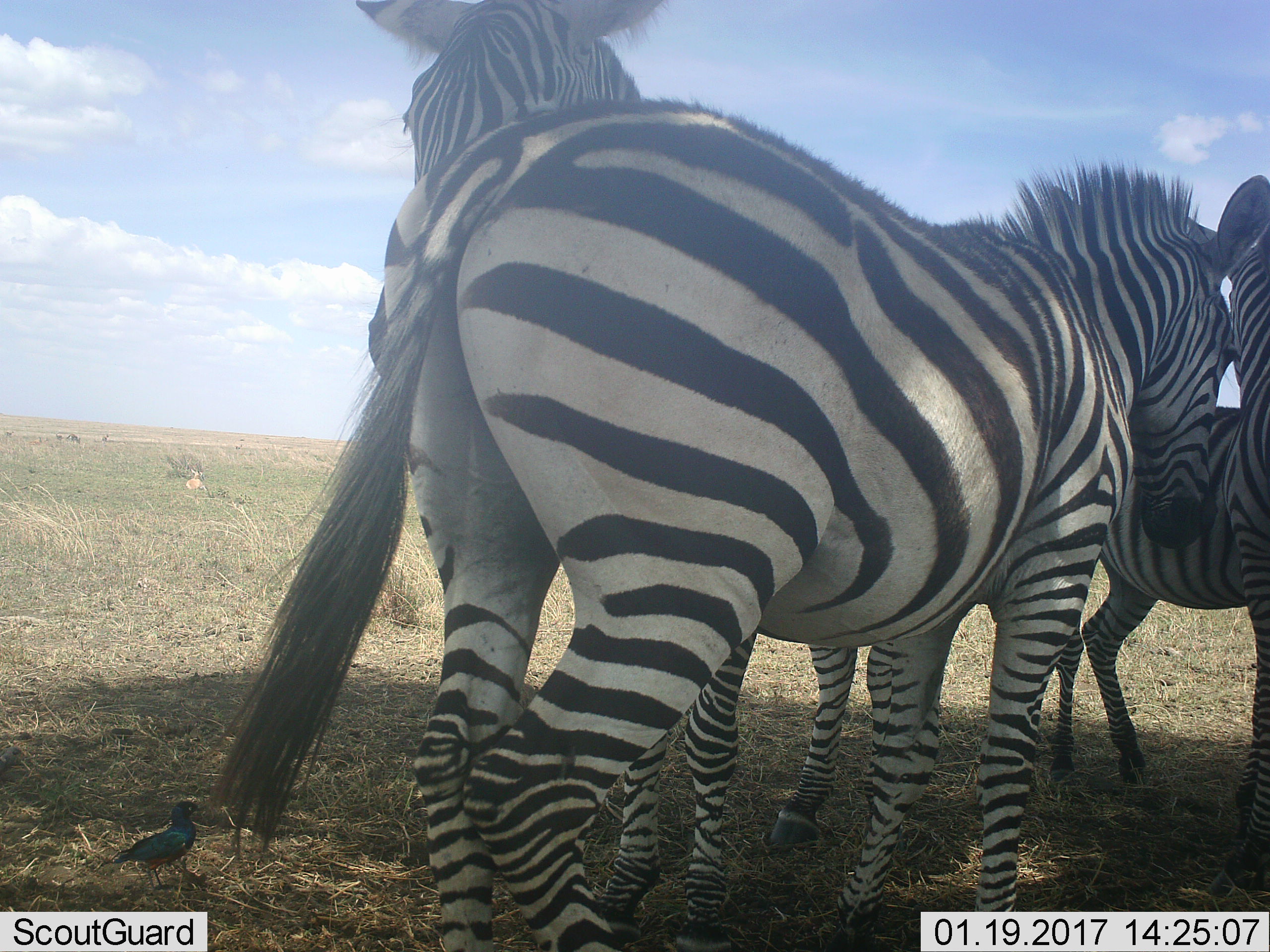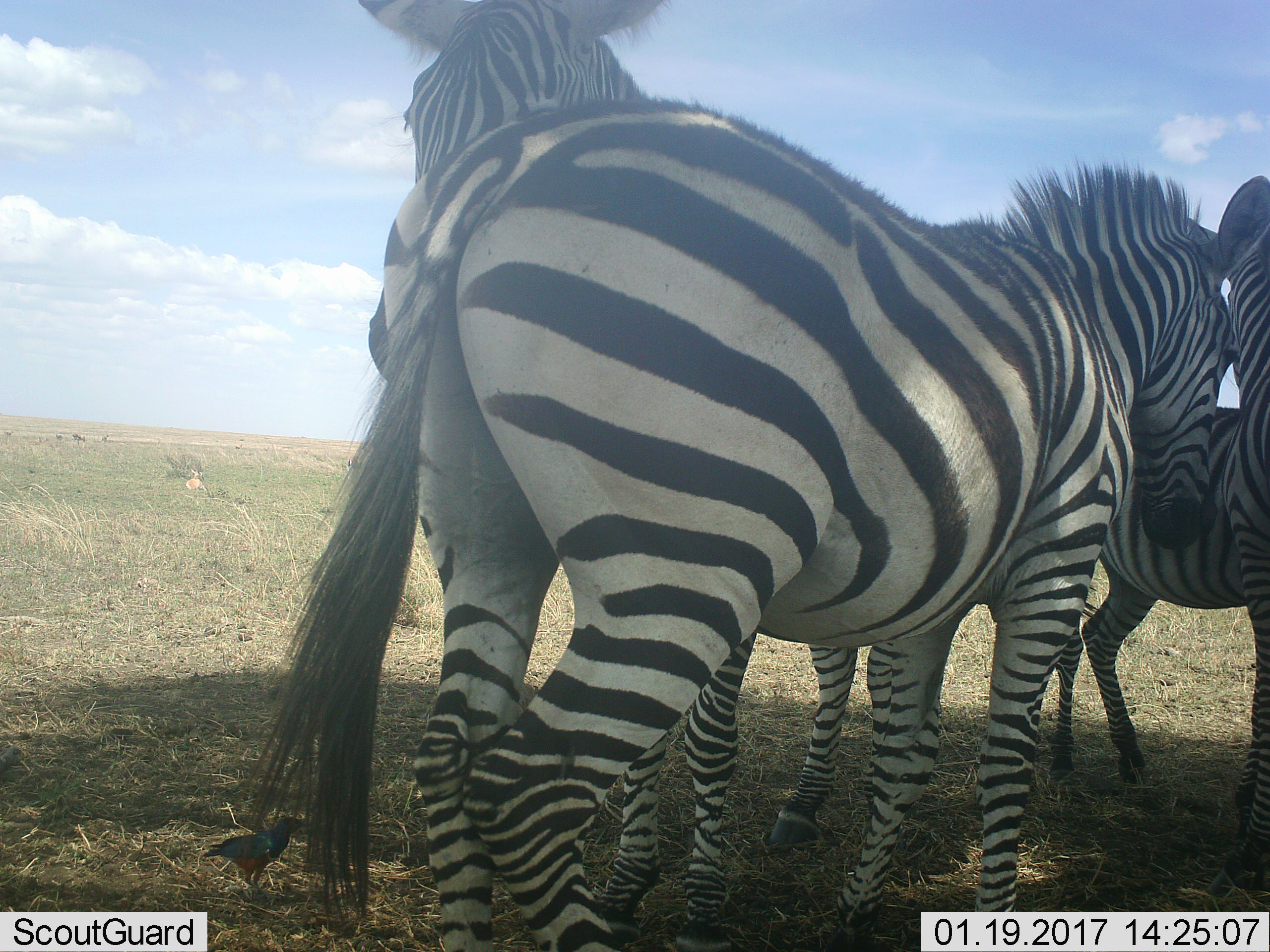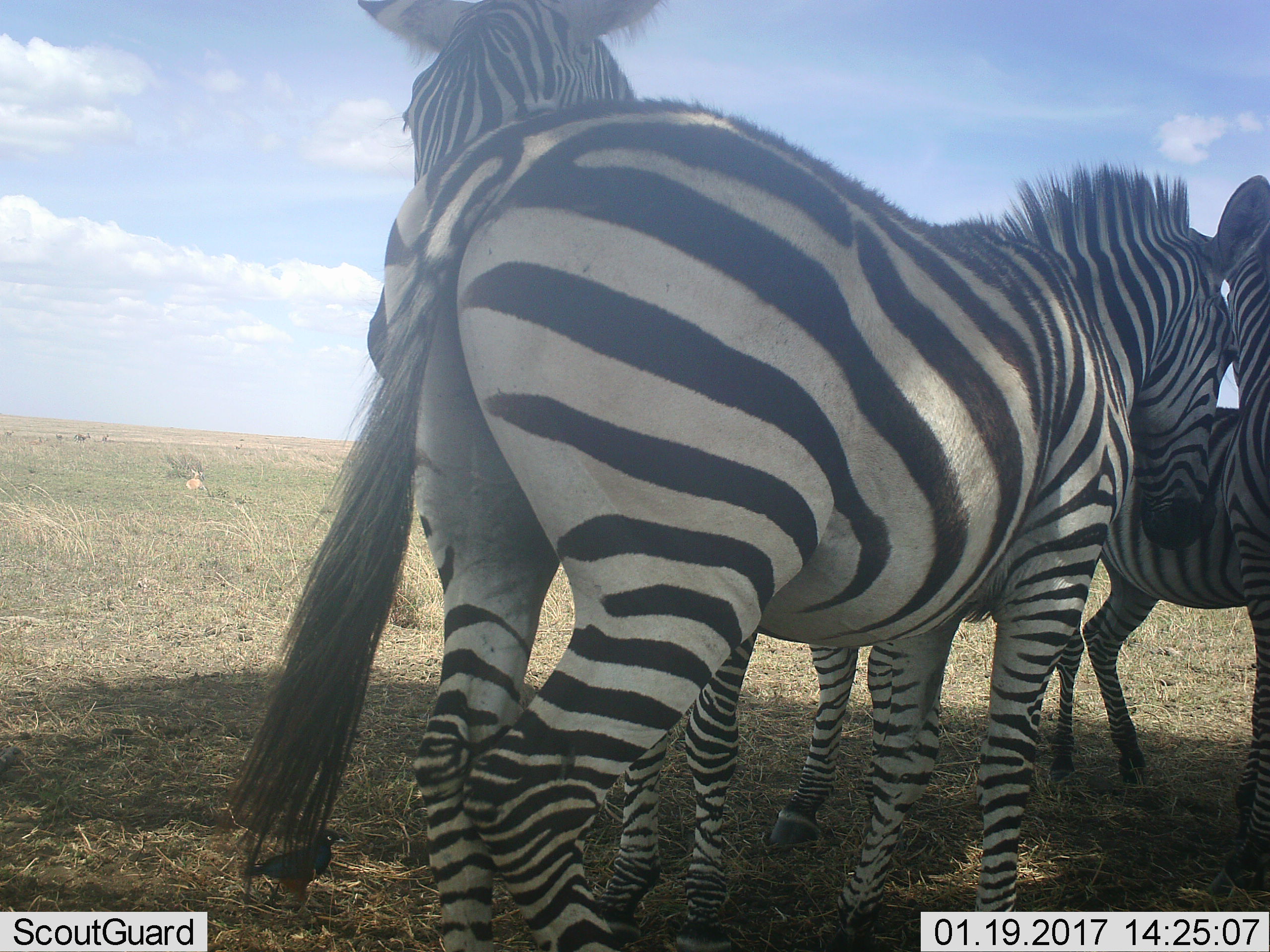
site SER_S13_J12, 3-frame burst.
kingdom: Animalia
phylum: Chordata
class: Mammalia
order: Perissodactyla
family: Equidae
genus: Equus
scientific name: Equus quagga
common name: plains zebra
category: zebraplains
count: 4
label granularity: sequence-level